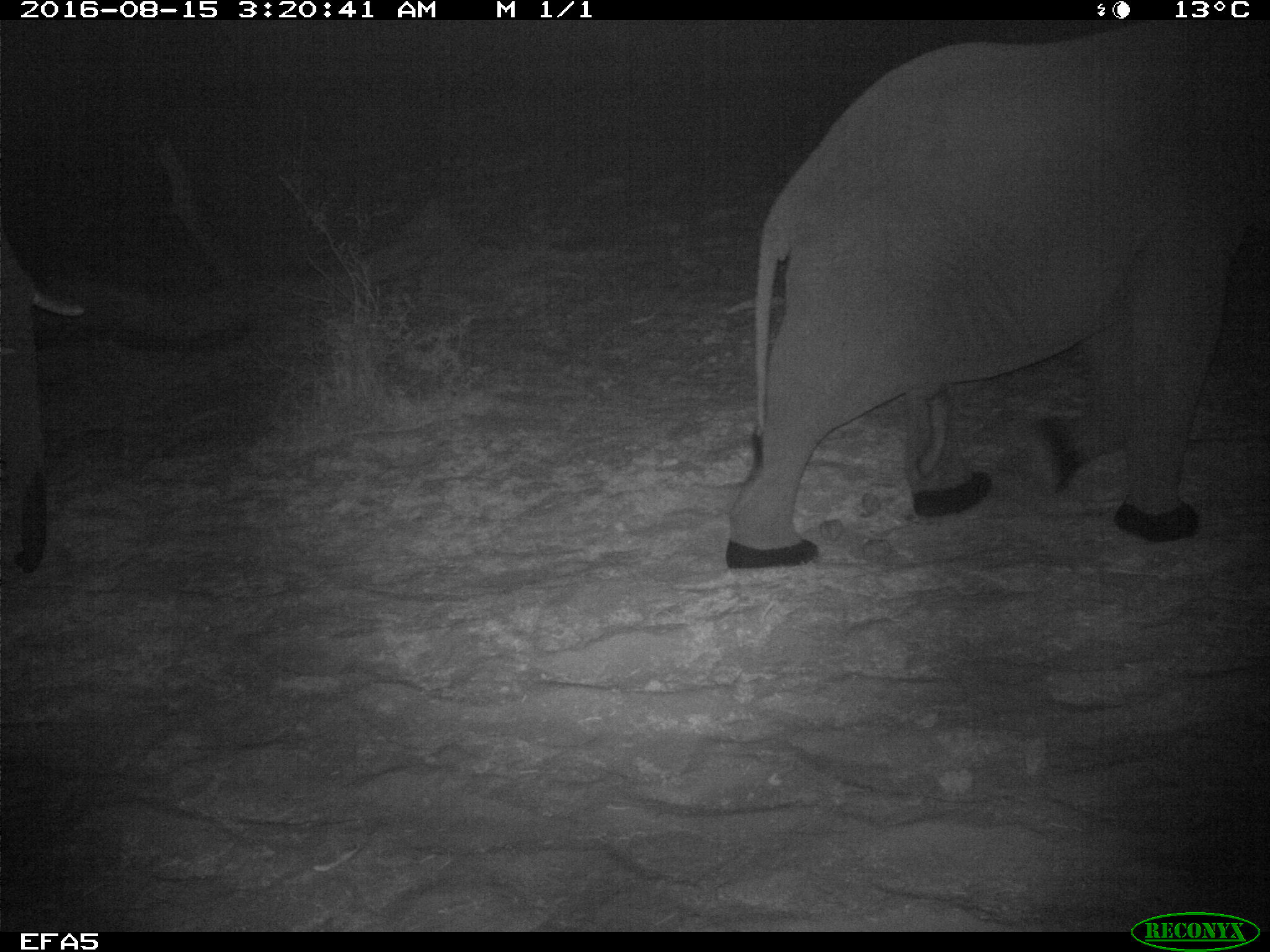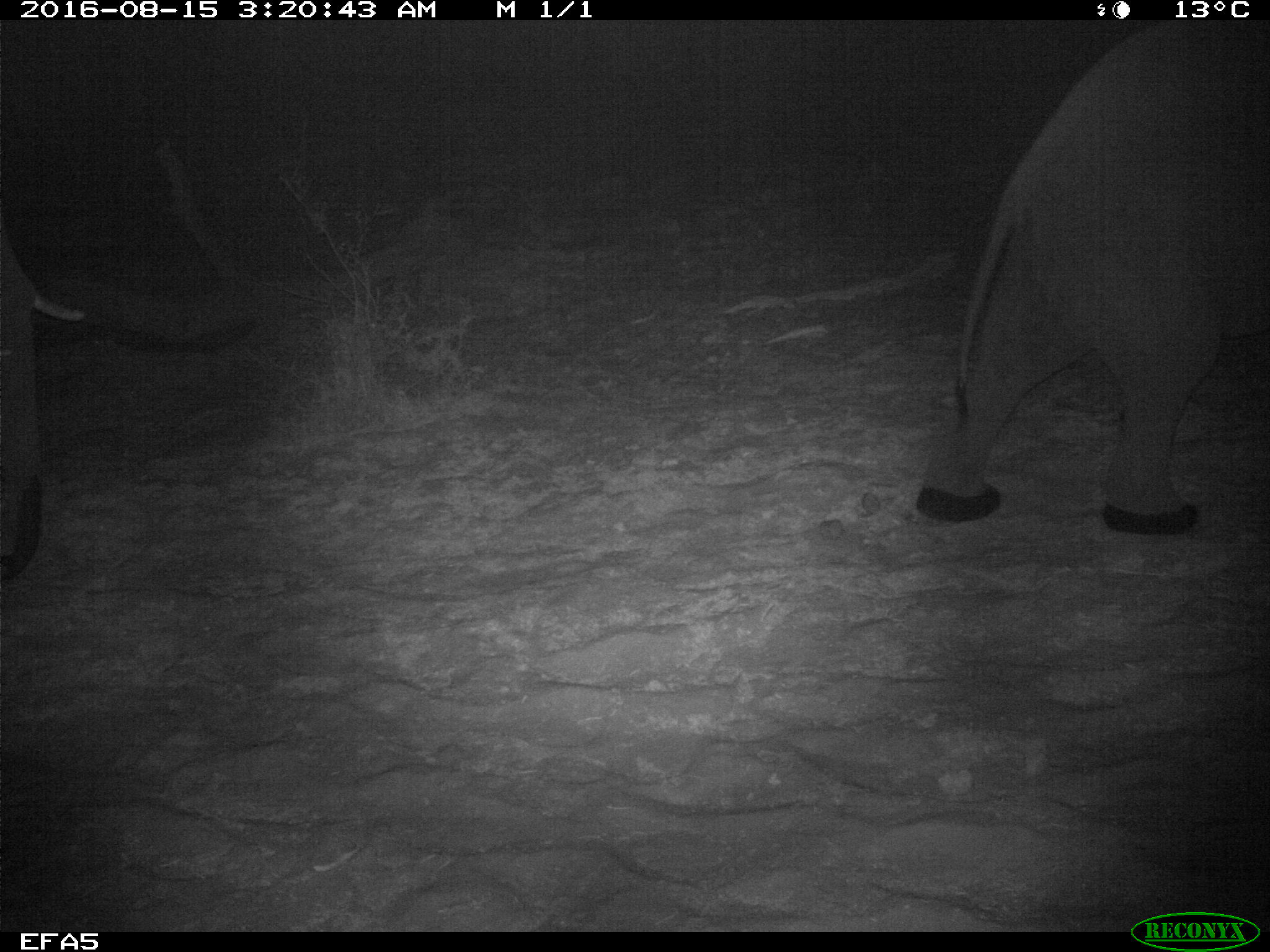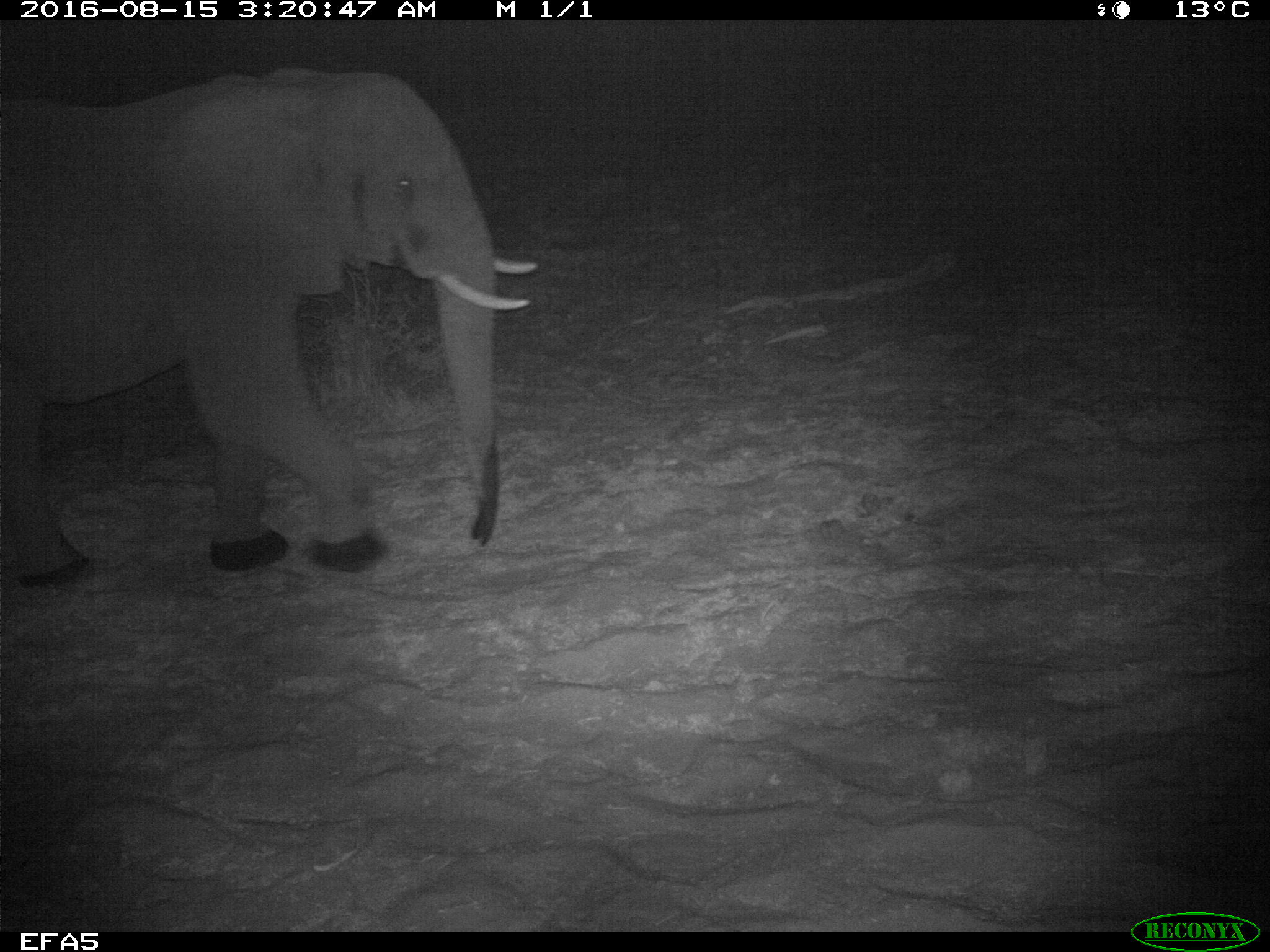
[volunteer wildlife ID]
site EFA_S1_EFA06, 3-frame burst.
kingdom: Animalia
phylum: Chordata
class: Mammalia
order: Proboscidea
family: Elephantidae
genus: Loxodonta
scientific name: Loxodonta africana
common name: african bush elephant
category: elephant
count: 2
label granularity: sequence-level